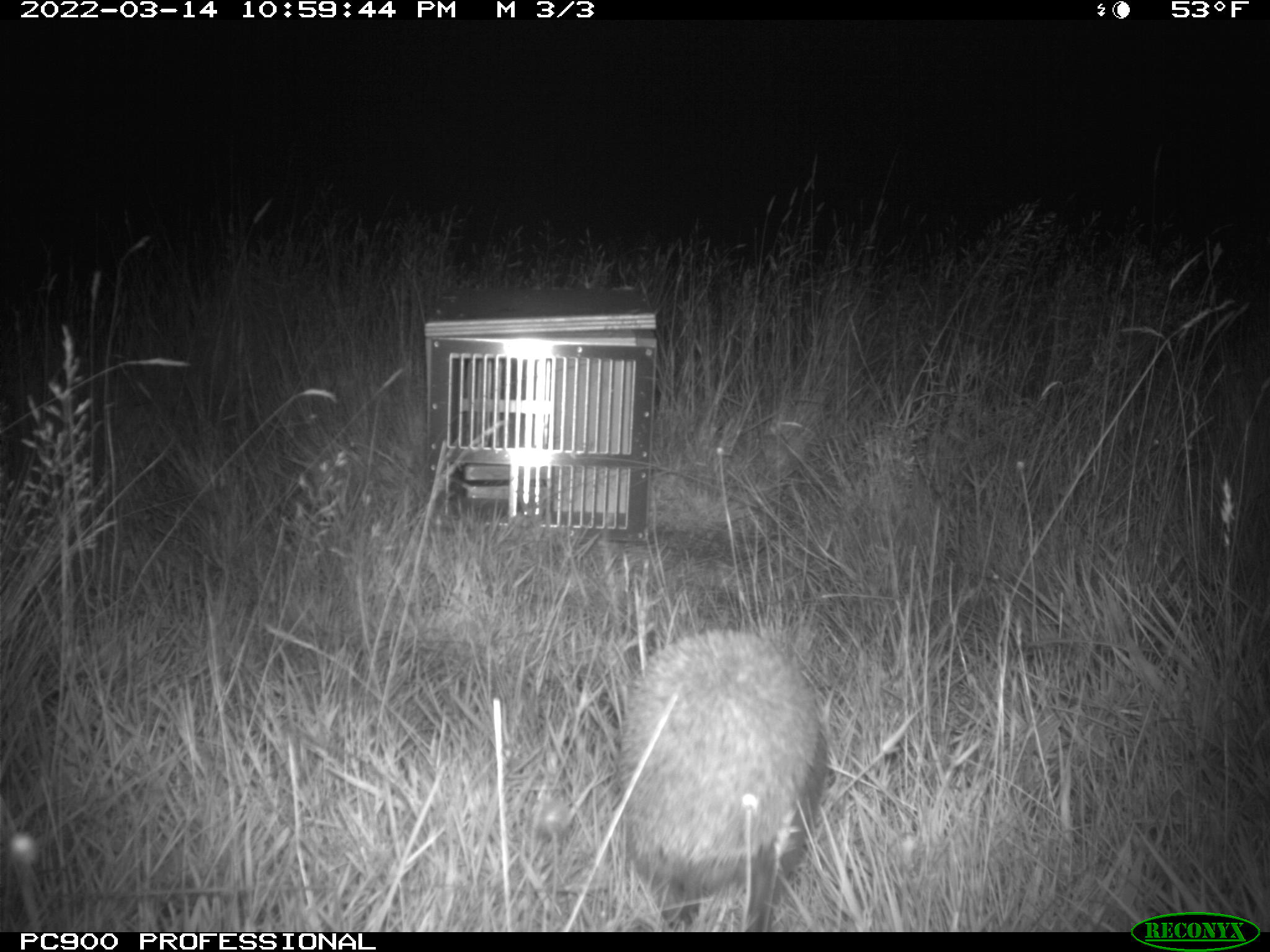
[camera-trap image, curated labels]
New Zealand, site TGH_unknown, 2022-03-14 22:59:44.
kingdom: Animalia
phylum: Chordata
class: Mammalia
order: Eulipotyphla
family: Erinaceidae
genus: Erinaceus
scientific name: Erinaceus europaeus europaeus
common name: european hedgehog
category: hedgehog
Hedgehog (european hedgehog) (Erinaceus europaeus europaeus).